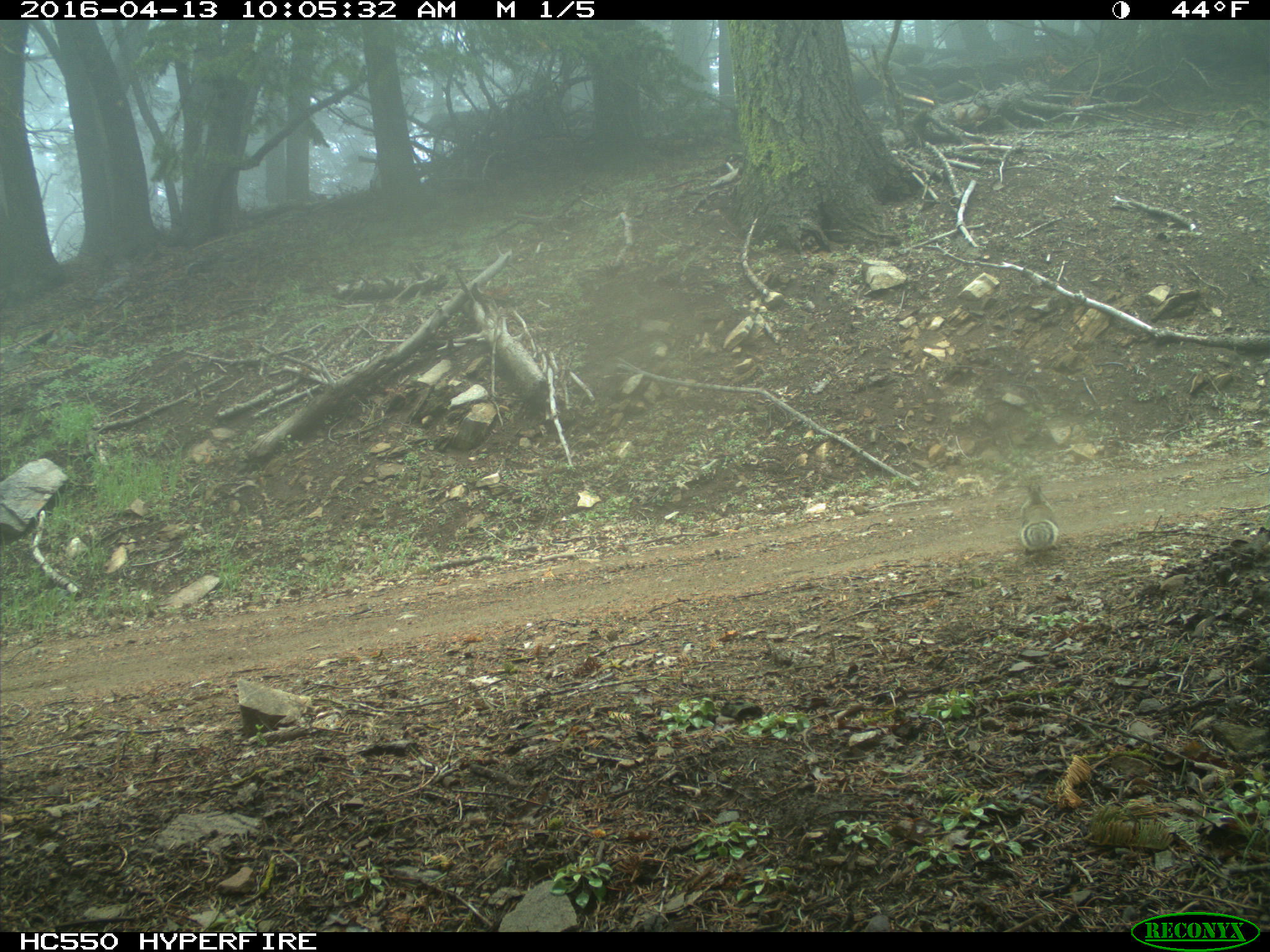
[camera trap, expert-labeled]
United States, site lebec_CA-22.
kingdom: Animalia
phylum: Chordata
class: Mammalia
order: Rodentia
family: Sciuridae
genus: Otospermophilus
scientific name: Otospermophilus beecheyi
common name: california ground squirrel